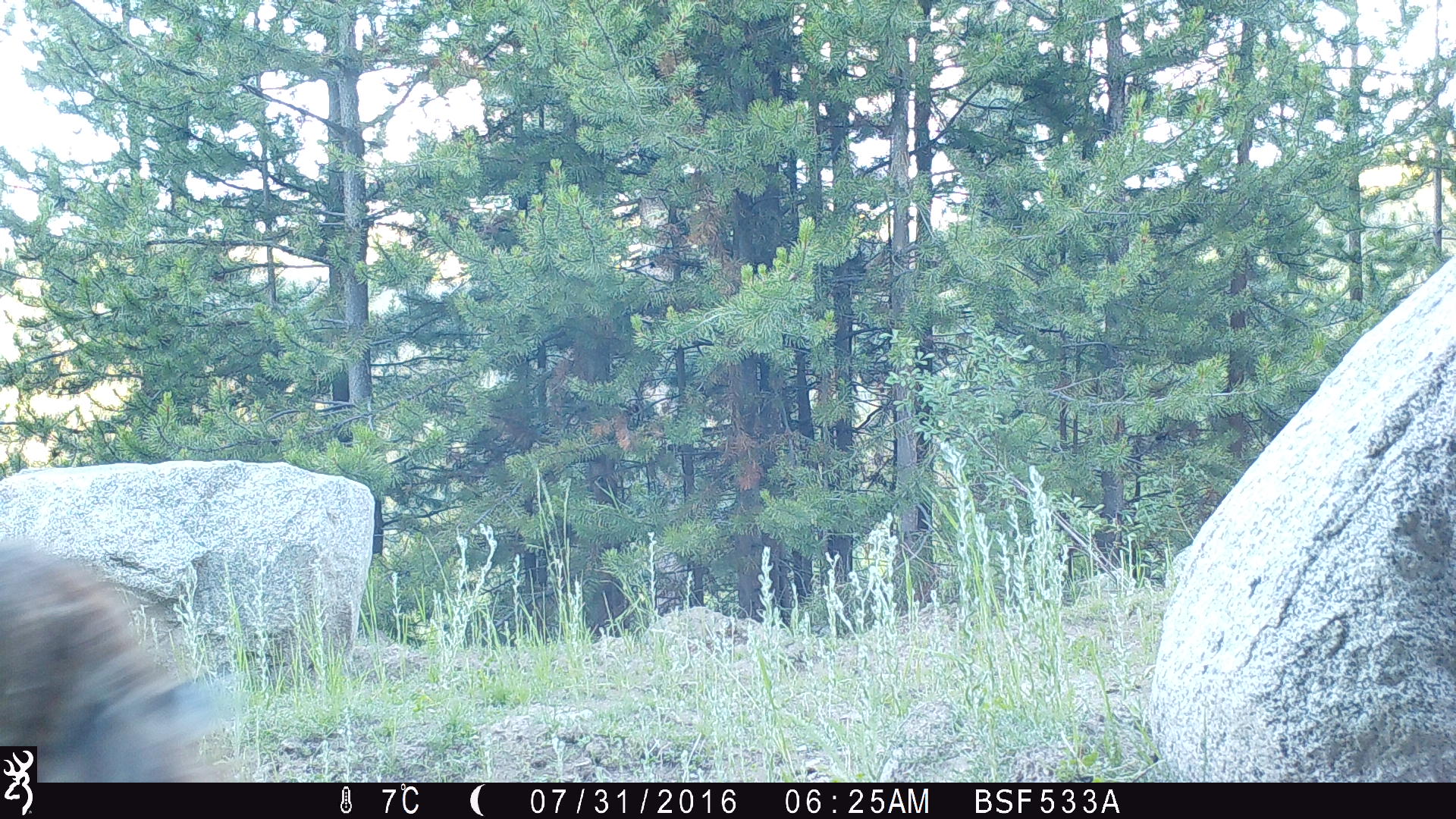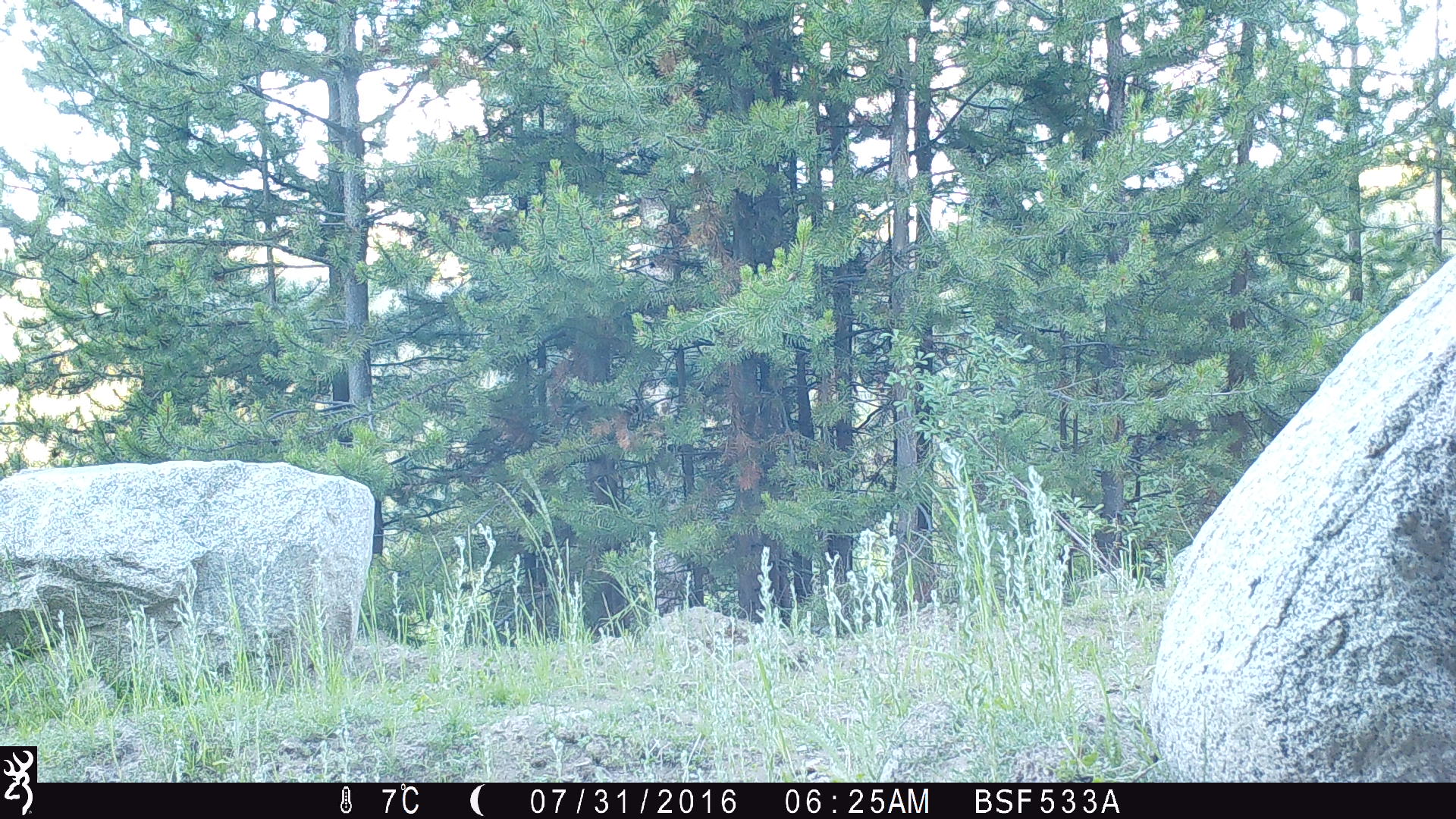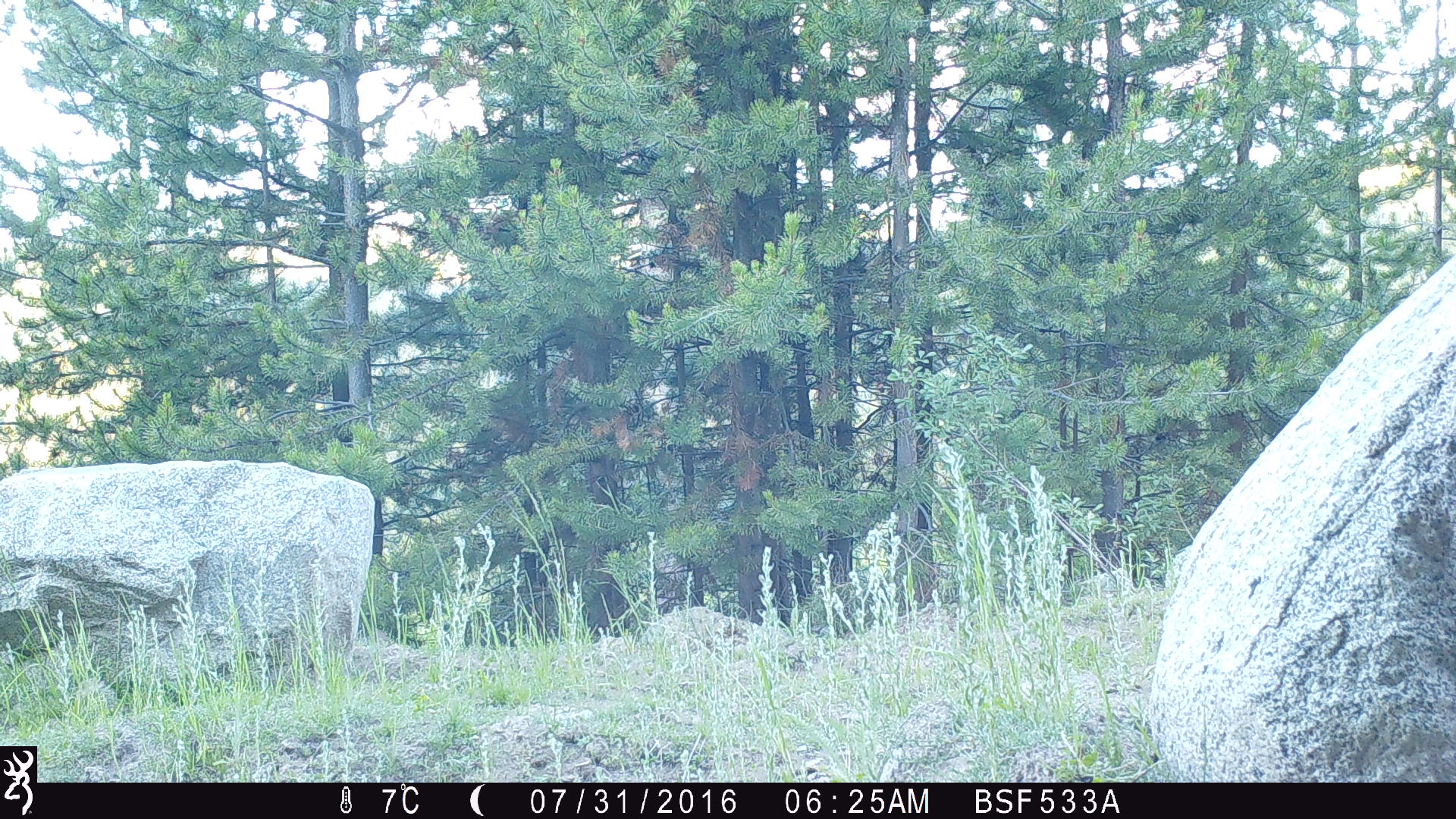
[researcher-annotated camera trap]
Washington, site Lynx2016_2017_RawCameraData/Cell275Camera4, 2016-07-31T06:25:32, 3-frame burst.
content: unidentified animal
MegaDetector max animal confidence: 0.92